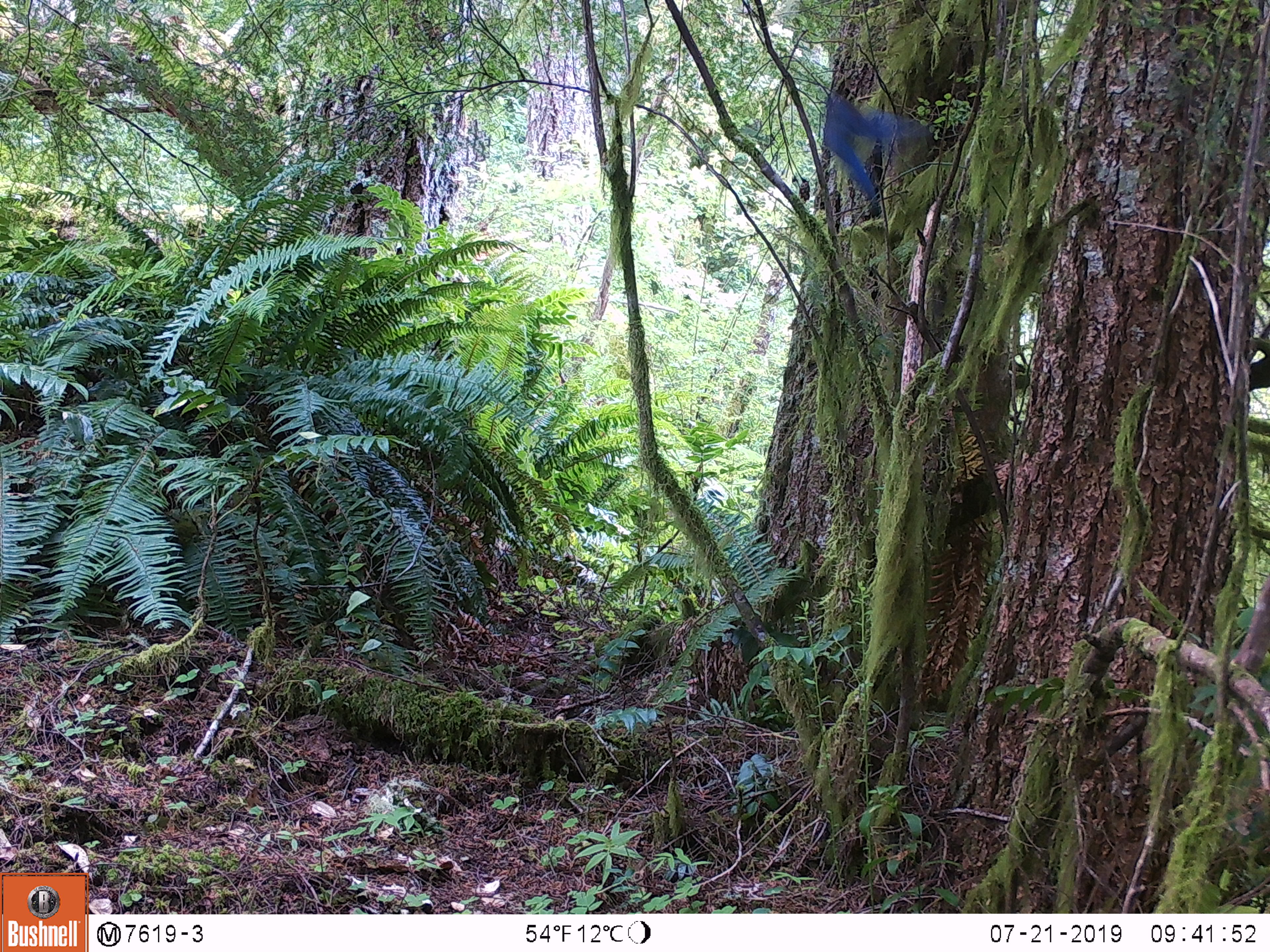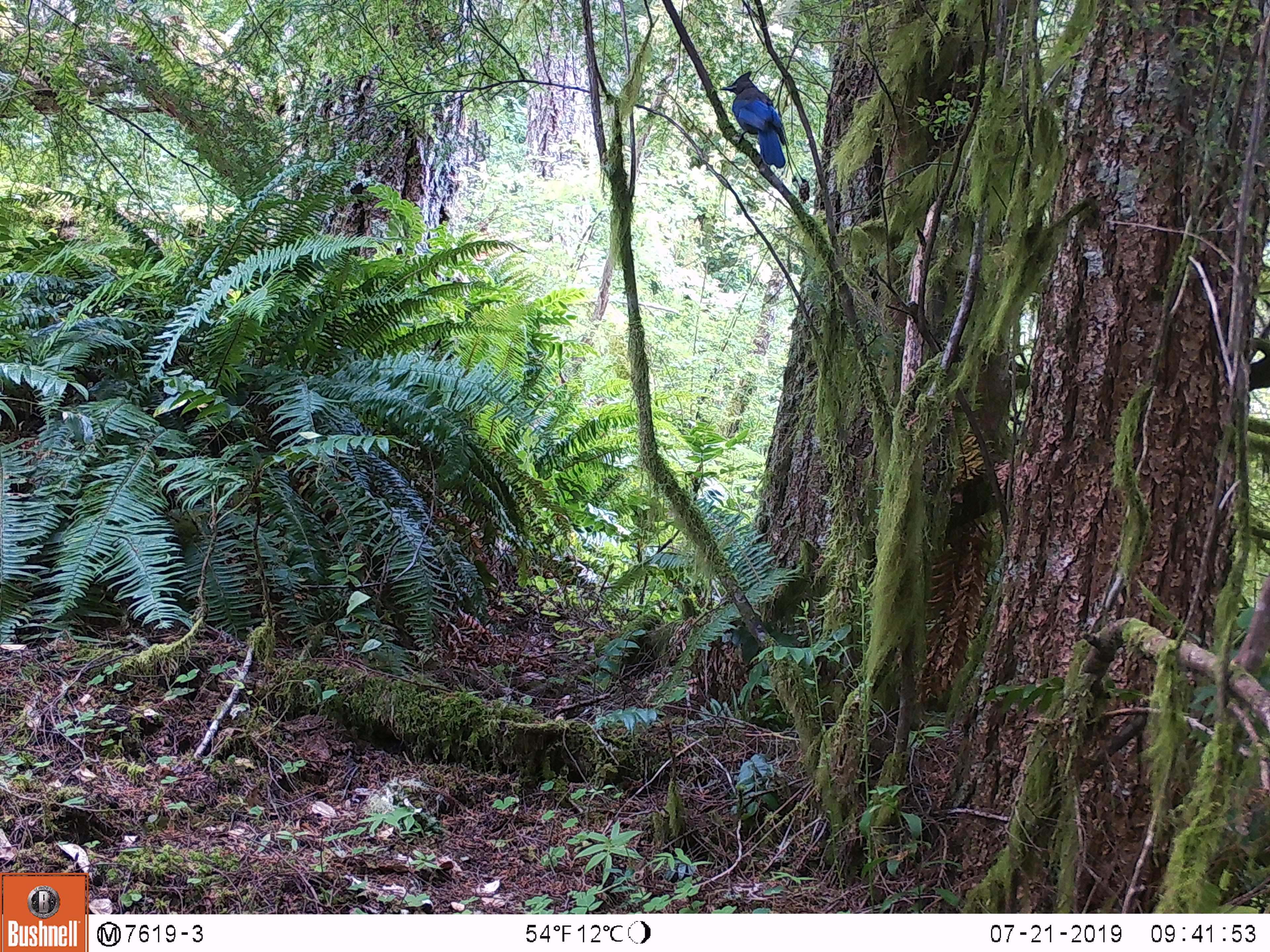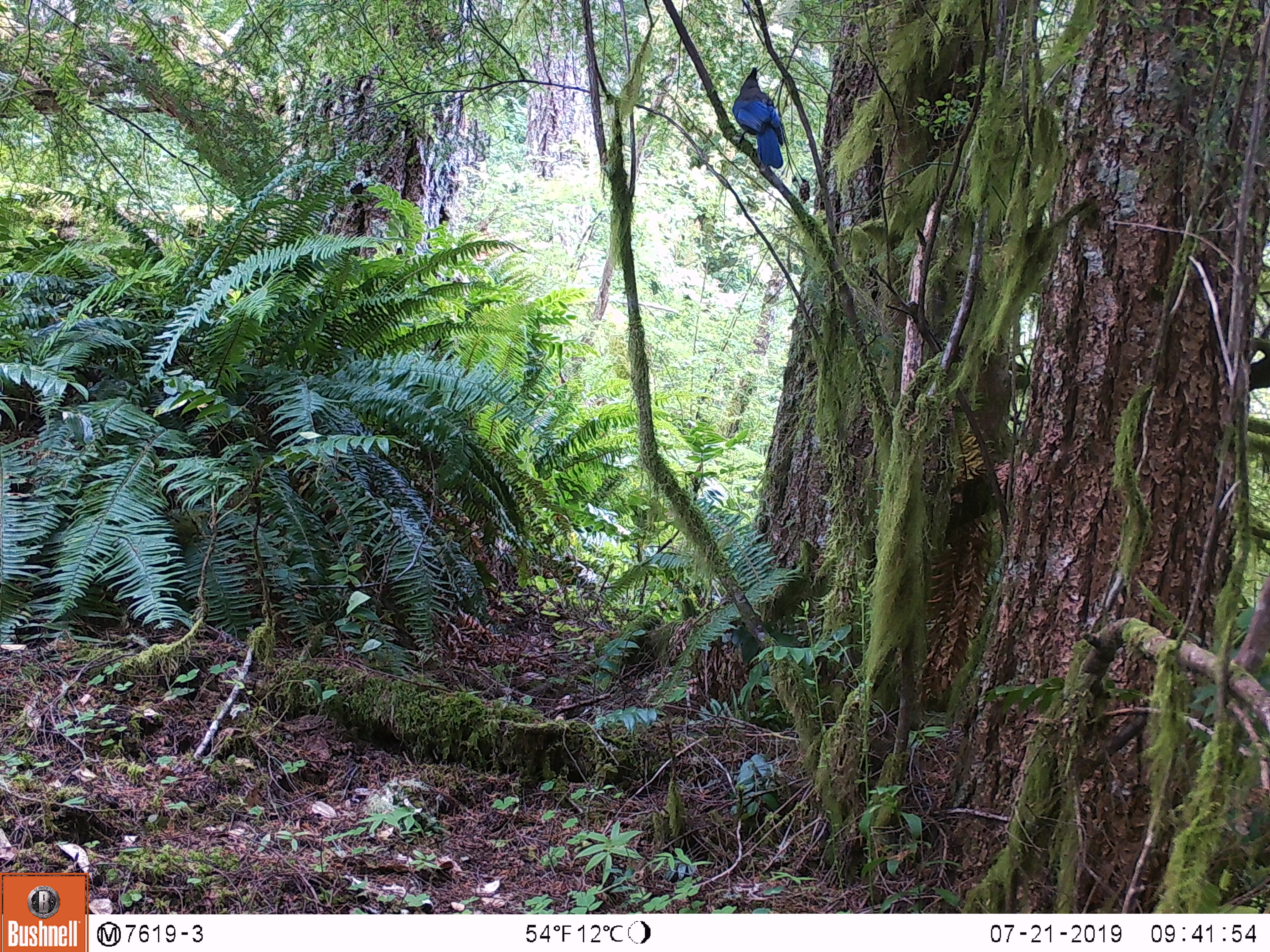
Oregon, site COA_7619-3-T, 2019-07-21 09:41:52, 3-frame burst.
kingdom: Animalia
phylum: Chordata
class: Aves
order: Passeriformes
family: Corvidae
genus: Cyanocitta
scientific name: Cyanocitta stelleri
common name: steller's jay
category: stellers jay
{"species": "stellers jay (steller's jay) (Cyanocitta stelleri)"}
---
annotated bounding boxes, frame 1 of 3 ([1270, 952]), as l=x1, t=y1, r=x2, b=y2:
stellers jay: l=813, t=91, r=925, b=209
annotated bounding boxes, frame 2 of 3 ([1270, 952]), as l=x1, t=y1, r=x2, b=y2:
stellers jay: l=717, t=69, r=792, b=174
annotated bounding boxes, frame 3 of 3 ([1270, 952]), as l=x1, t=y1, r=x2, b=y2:
stellers jay: l=728, t=64, r=791, b=174